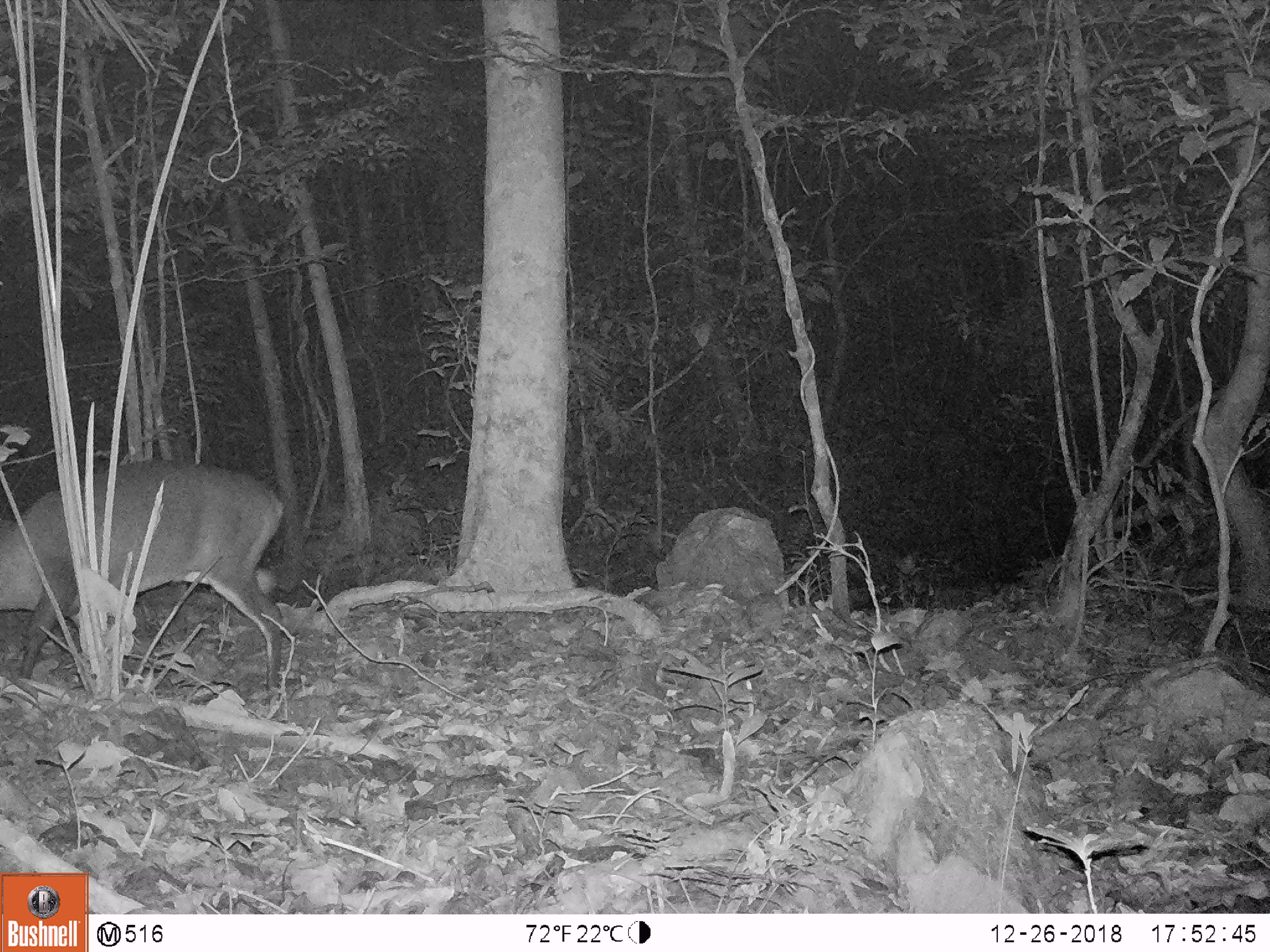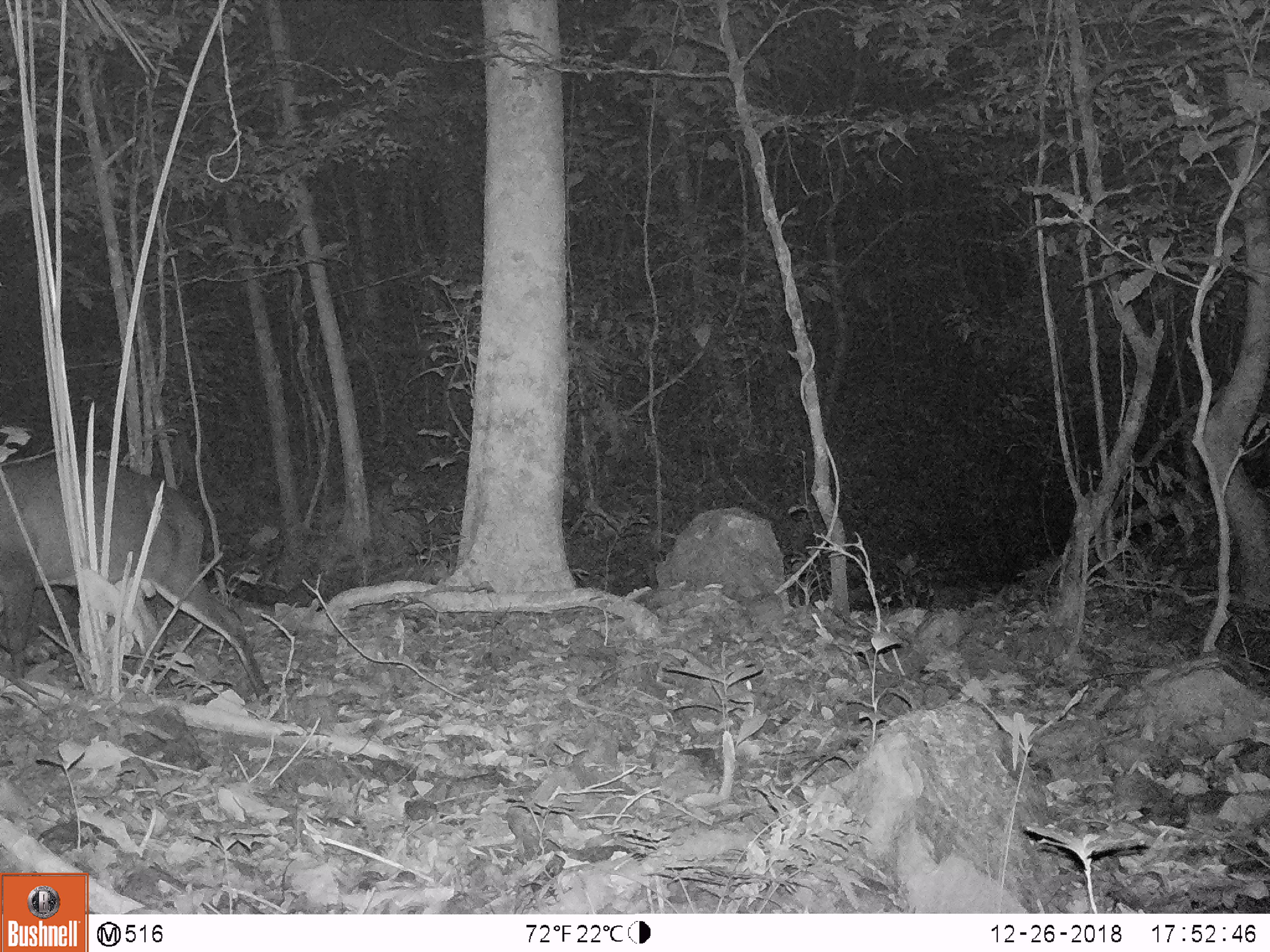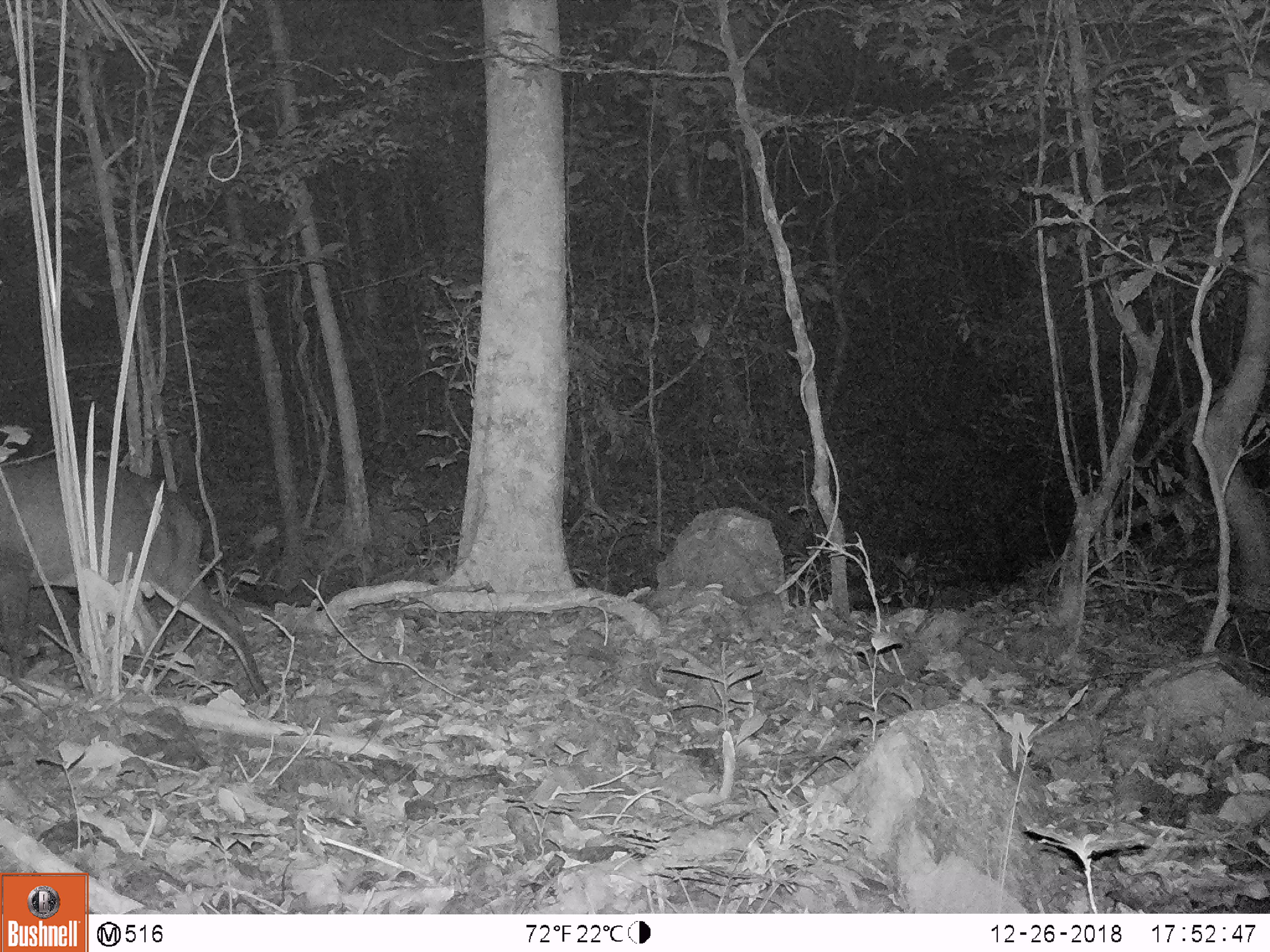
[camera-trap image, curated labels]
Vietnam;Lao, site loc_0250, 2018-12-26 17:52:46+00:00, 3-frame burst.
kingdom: Animalia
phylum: Chordata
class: Mammalia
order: Artiodactyla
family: Cervidae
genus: Muntiacus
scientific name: Muntiacus vuquangensis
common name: large-antlered muntjac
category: large antlered muntjac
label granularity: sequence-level